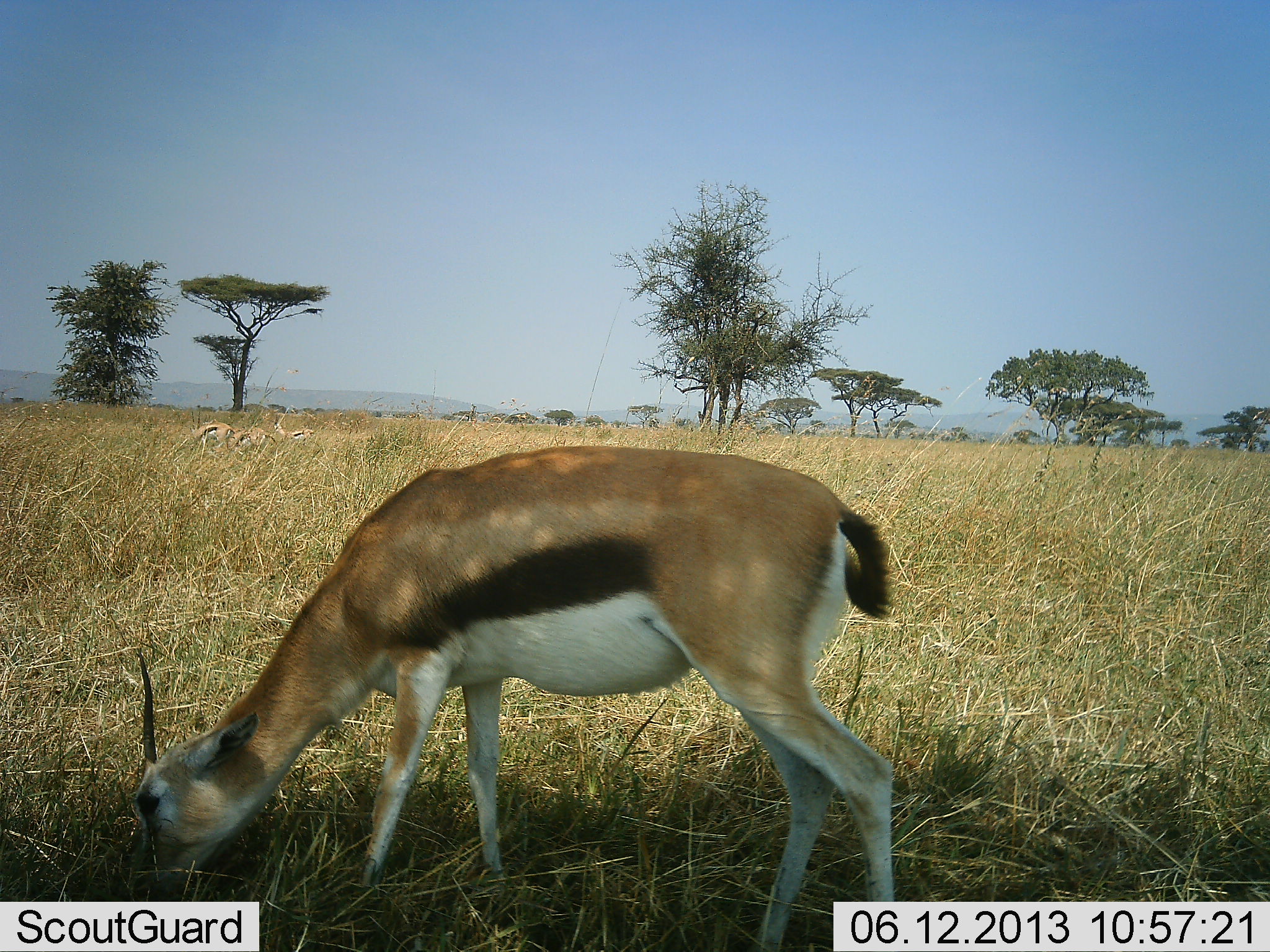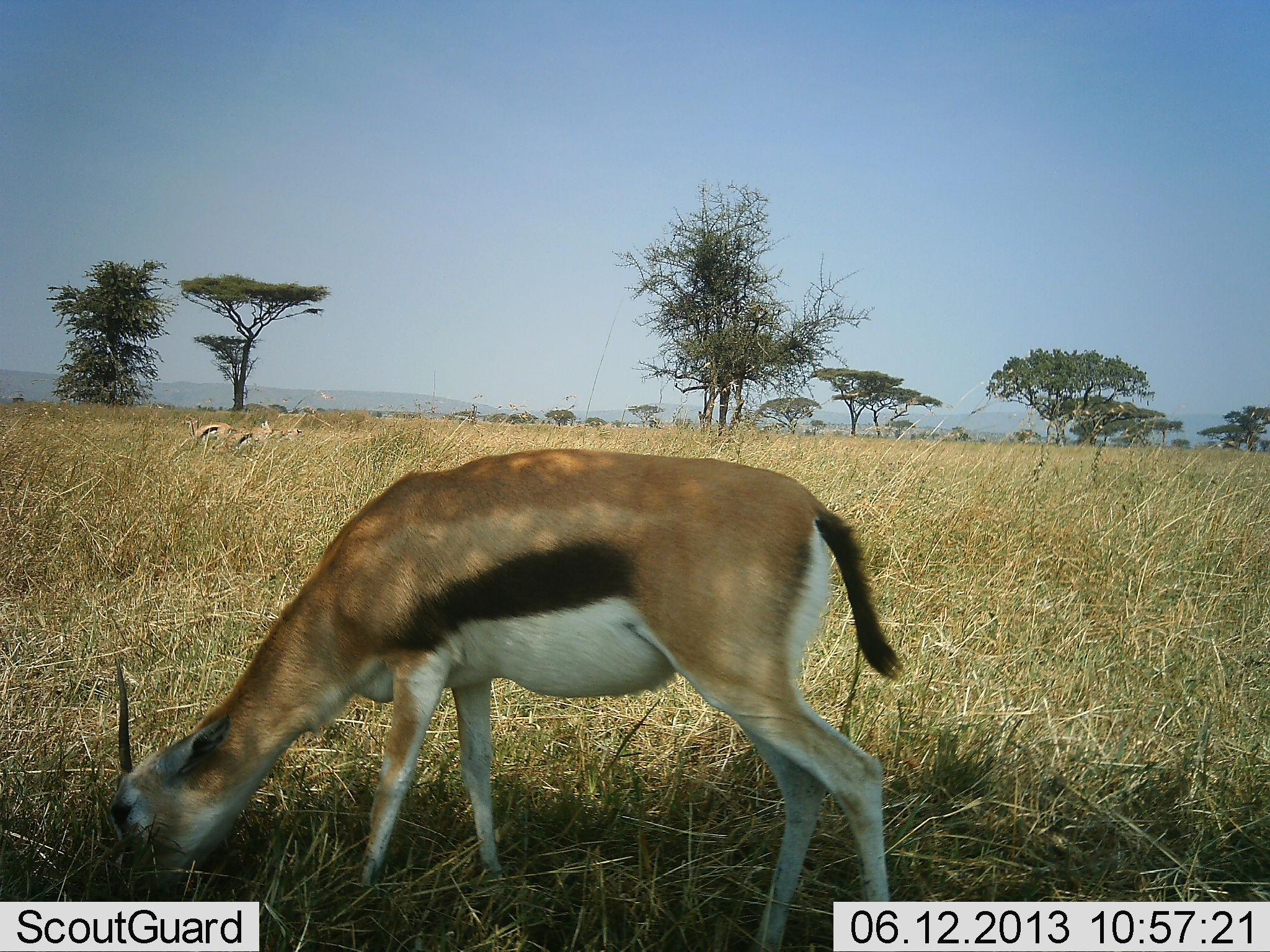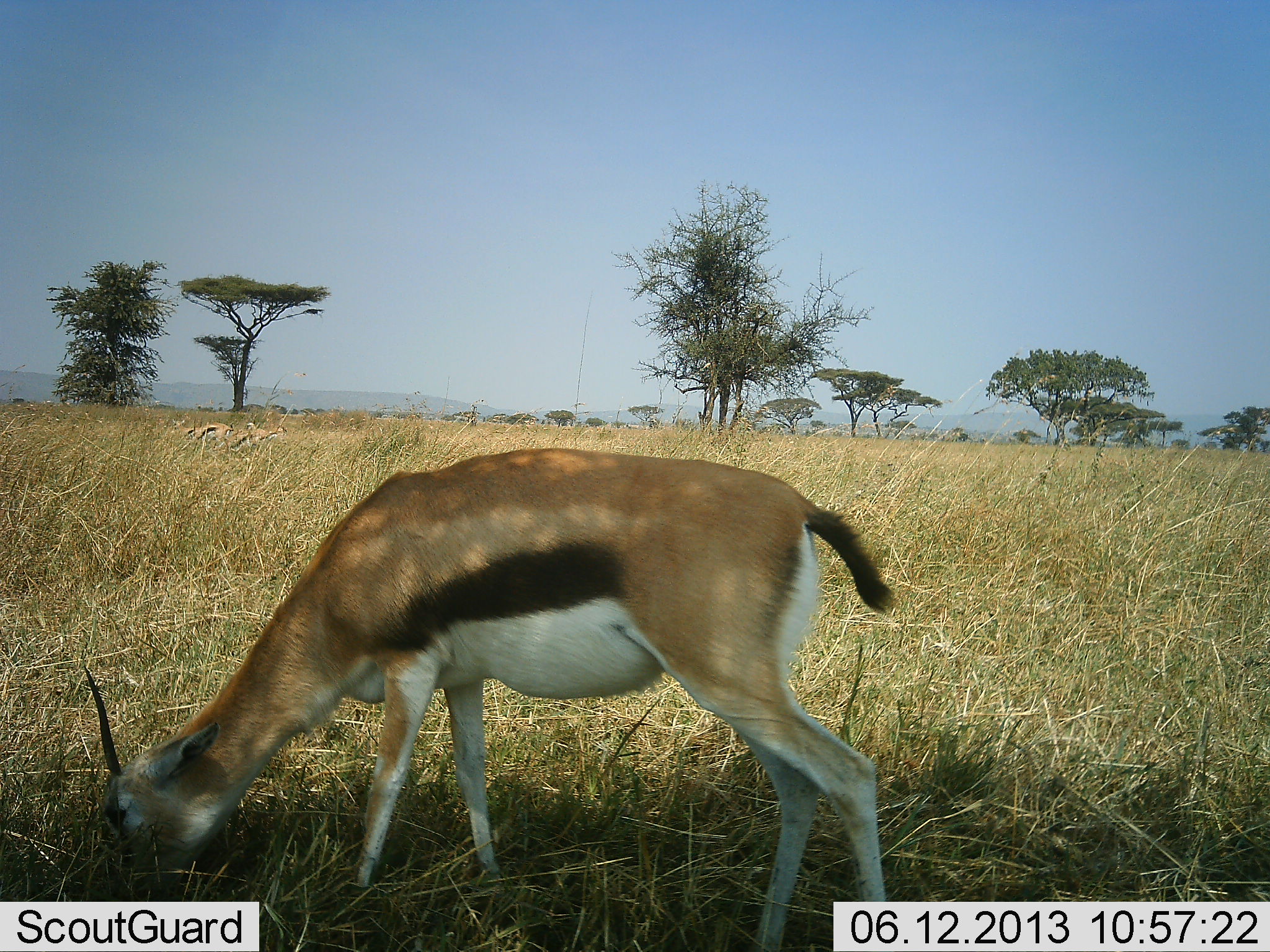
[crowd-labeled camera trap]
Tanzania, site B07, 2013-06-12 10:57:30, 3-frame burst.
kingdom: Animalia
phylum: Chordata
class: Mammalia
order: Artiodactyla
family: Bovidae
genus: Eudorcas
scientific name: Eudorcas thomsonii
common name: thomson's gazelle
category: gazellethomsons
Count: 2.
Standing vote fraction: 20%.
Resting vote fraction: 0%.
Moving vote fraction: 10%.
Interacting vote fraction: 0%.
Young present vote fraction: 0%.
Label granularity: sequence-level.